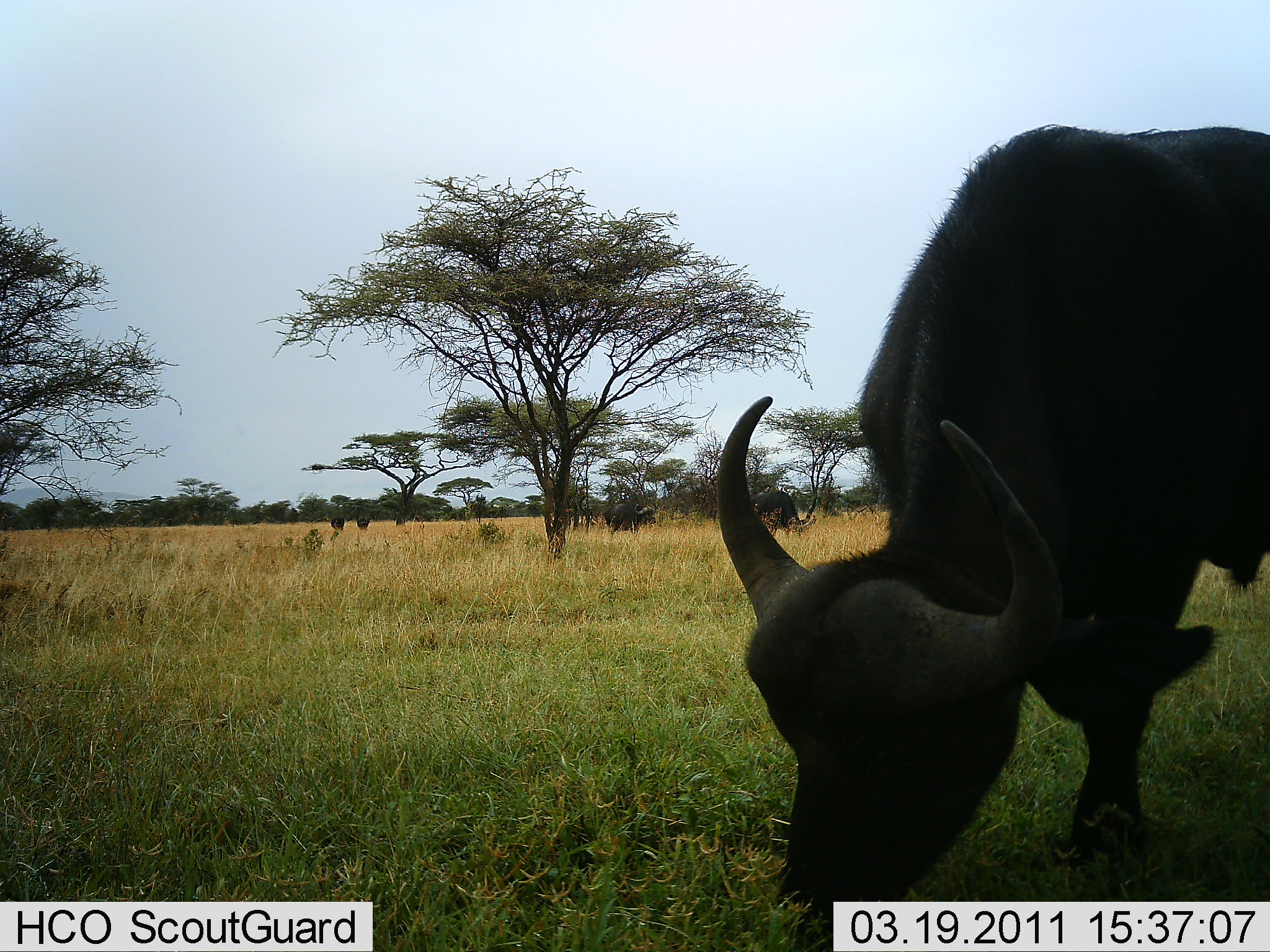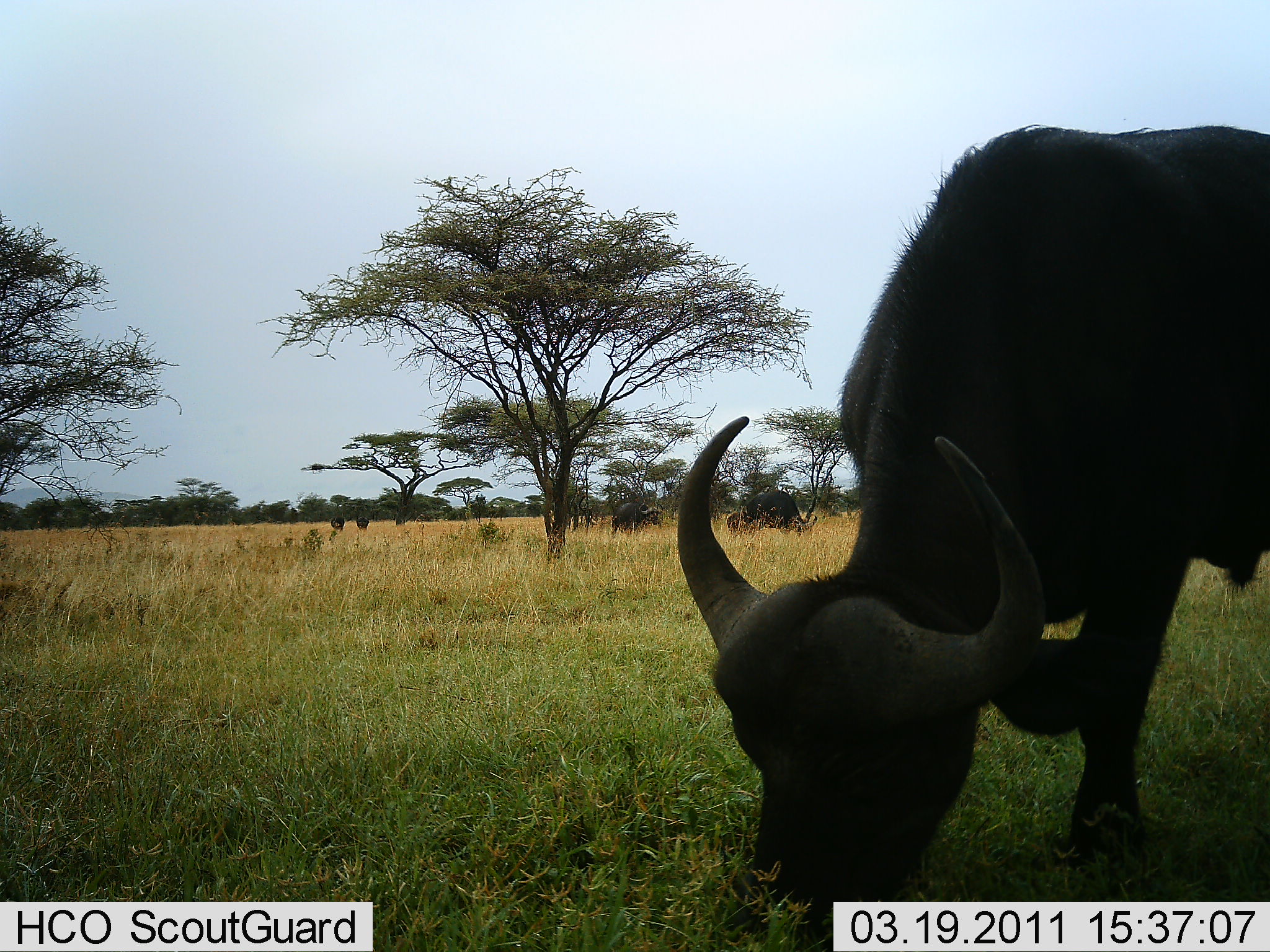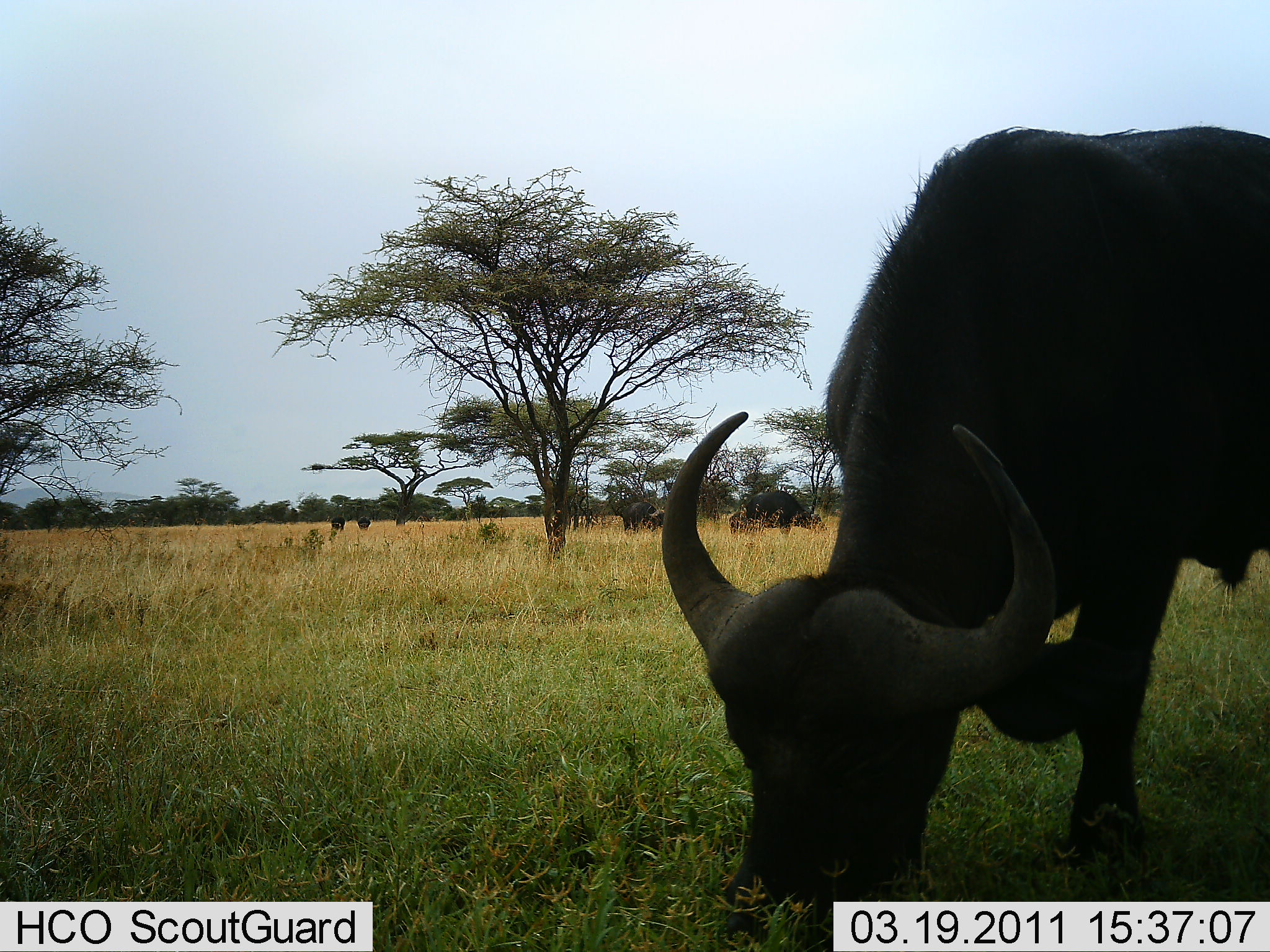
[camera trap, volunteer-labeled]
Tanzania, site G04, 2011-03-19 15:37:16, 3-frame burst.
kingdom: Animalia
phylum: Chordata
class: Mammalia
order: Artiodactyla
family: Bovidae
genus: Syncerus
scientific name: Syncerus caffer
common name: cape buffalo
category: buffalo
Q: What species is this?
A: Buffalo (cape buffalo) (Syncerus caffer).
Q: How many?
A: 5.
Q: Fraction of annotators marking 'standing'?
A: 27%.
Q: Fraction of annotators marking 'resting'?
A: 0%.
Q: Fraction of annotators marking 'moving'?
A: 9%.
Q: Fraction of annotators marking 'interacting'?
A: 0%.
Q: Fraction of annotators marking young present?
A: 18%.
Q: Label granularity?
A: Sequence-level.